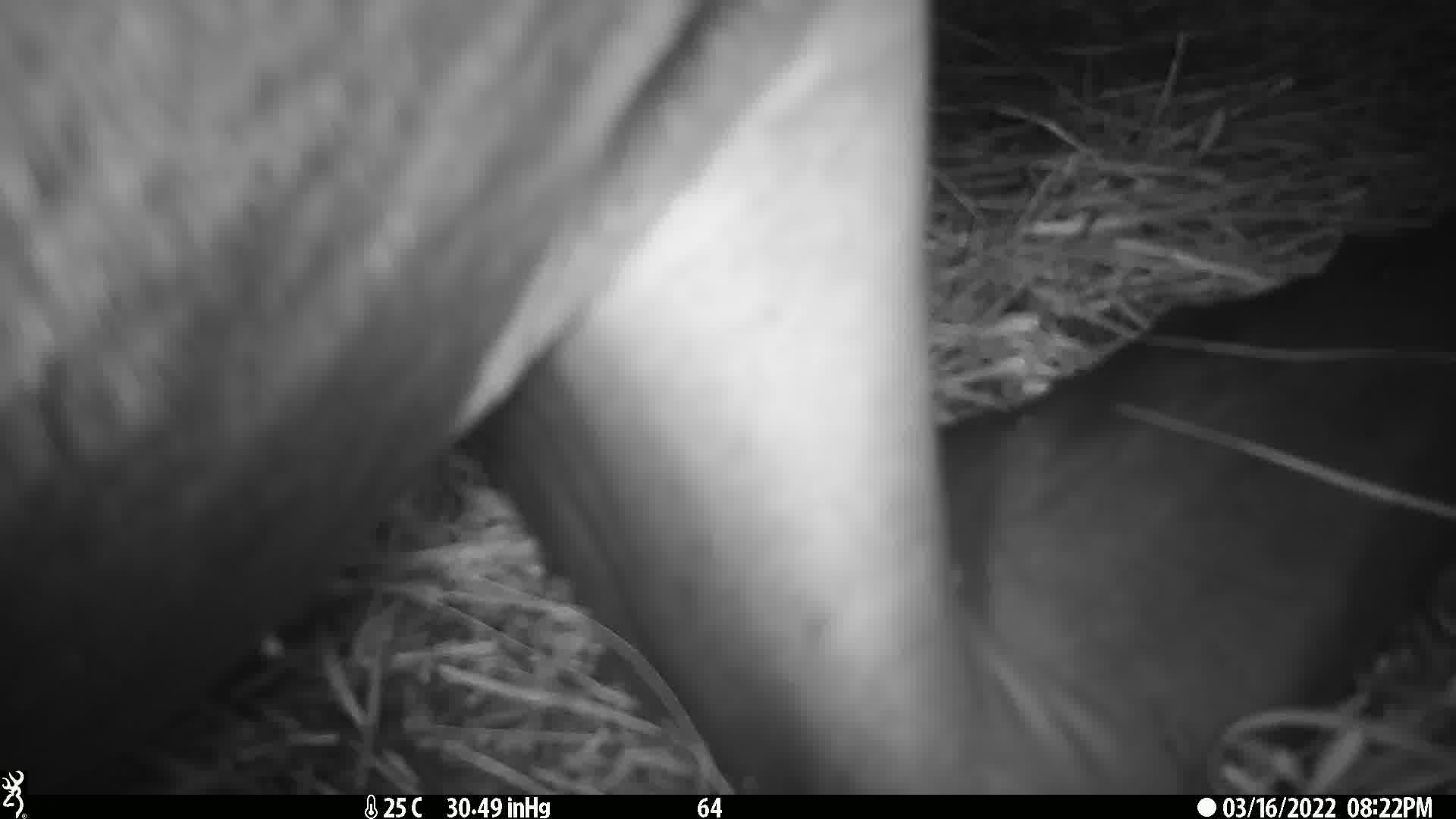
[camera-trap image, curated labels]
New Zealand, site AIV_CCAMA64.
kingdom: Animalia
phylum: Chordata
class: Mammalia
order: Carnivora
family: Otariidae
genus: Phocarctos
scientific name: Phocarctos hookeri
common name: new zealand sea lion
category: sealion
Sealion (new zealand sea lion) (Phocarctos hookeri).